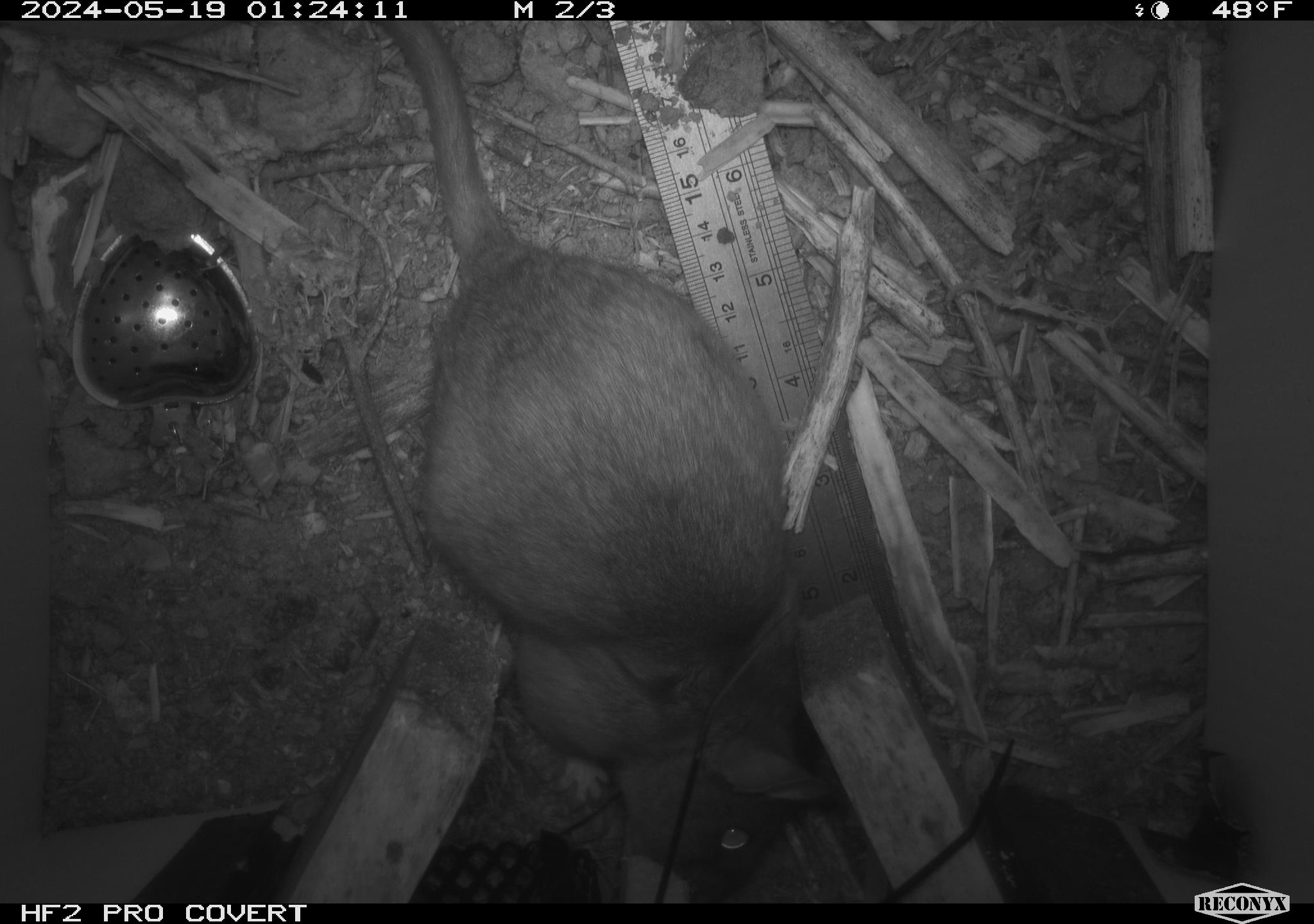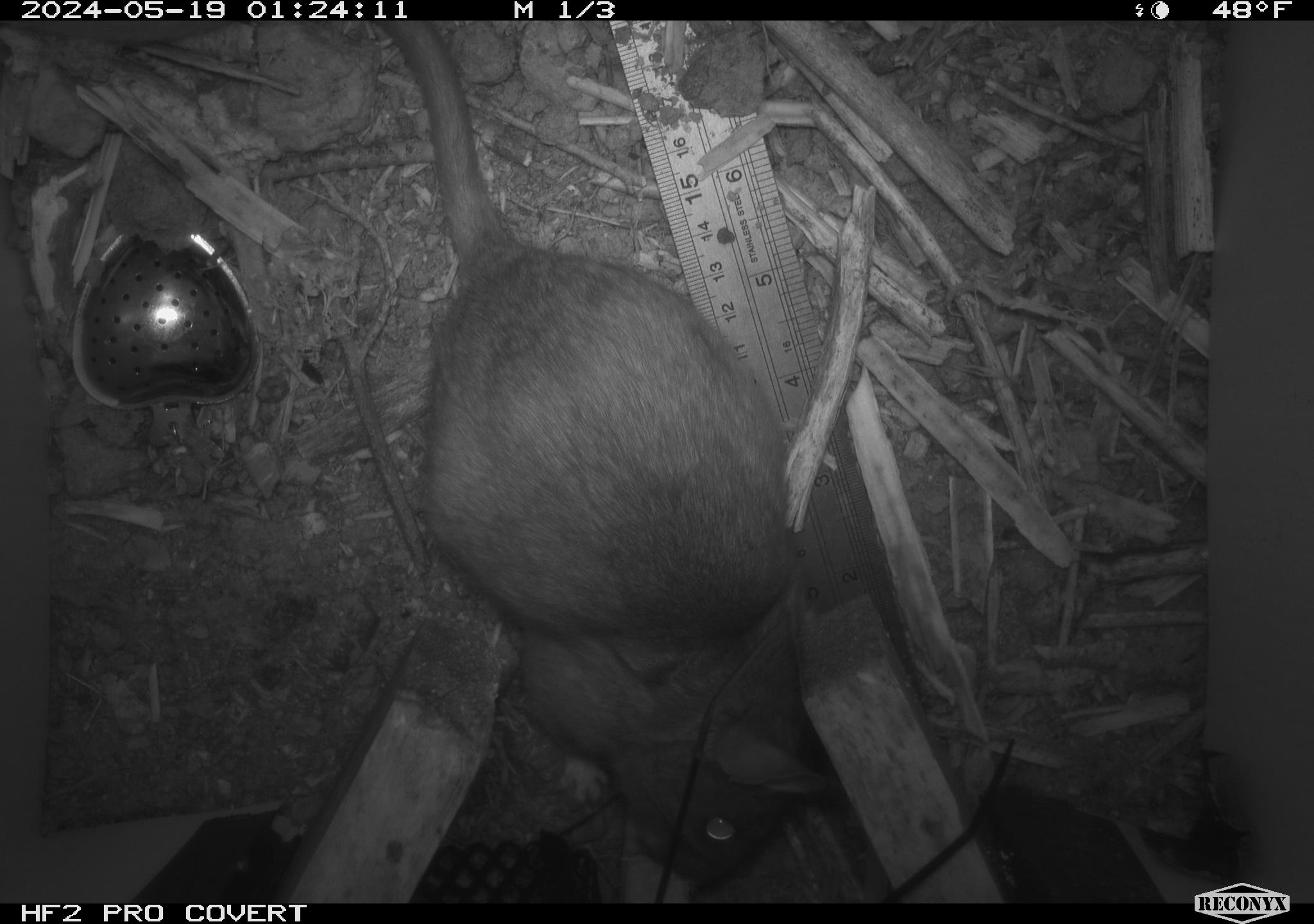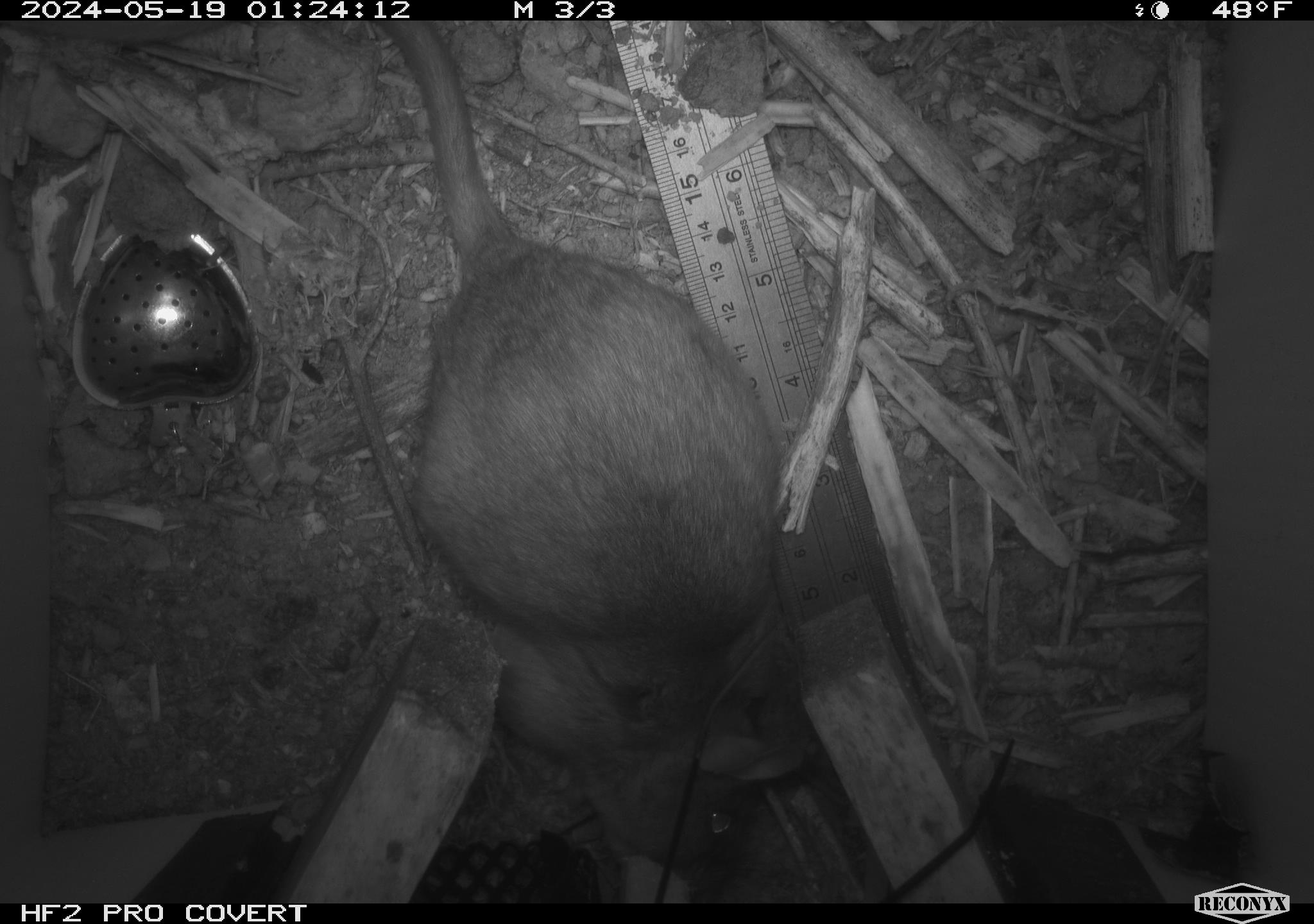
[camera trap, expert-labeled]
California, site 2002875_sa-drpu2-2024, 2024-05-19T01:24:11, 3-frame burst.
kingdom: Animalia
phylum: Chordata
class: Mammalia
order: Rodentia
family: Cricetidae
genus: Neotoma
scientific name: Neotoma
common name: pack rat or woodrat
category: neotoma species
Neotoma species (pack rat or woodrat) (Neotoma).